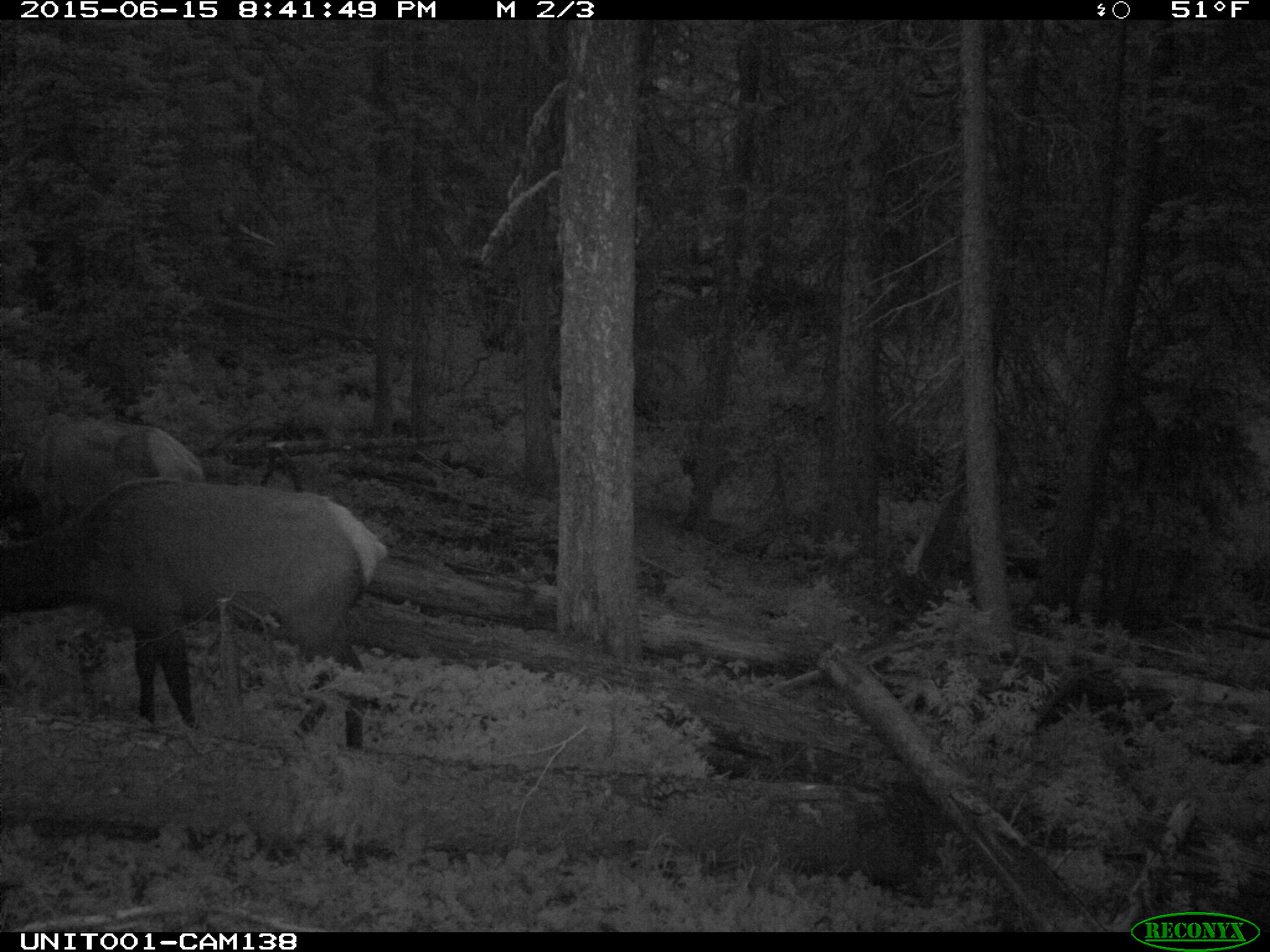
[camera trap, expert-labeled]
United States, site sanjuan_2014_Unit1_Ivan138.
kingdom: Animalia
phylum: Chordata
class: Mammalia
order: Artiodactyla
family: Cervidae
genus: Cervus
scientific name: Cervus elaphus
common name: red deer